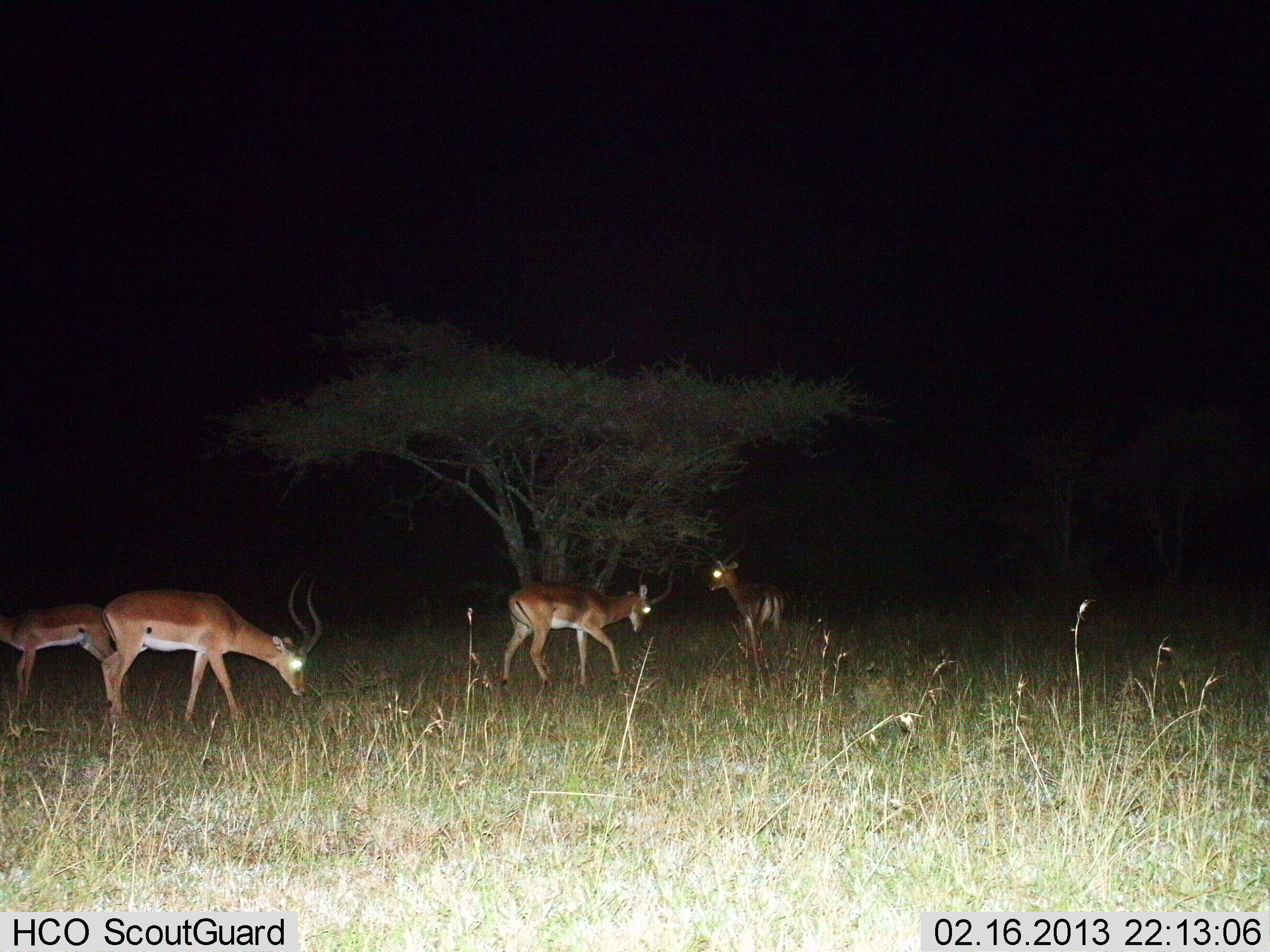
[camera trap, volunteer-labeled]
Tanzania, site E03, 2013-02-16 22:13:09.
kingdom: Animalia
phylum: Chordata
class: Mammalia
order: Artiodactyla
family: Bovidae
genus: Aepyceros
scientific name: Aepyceros melampus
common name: impala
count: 4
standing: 70%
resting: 4%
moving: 35%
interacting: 4%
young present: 4%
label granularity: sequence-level